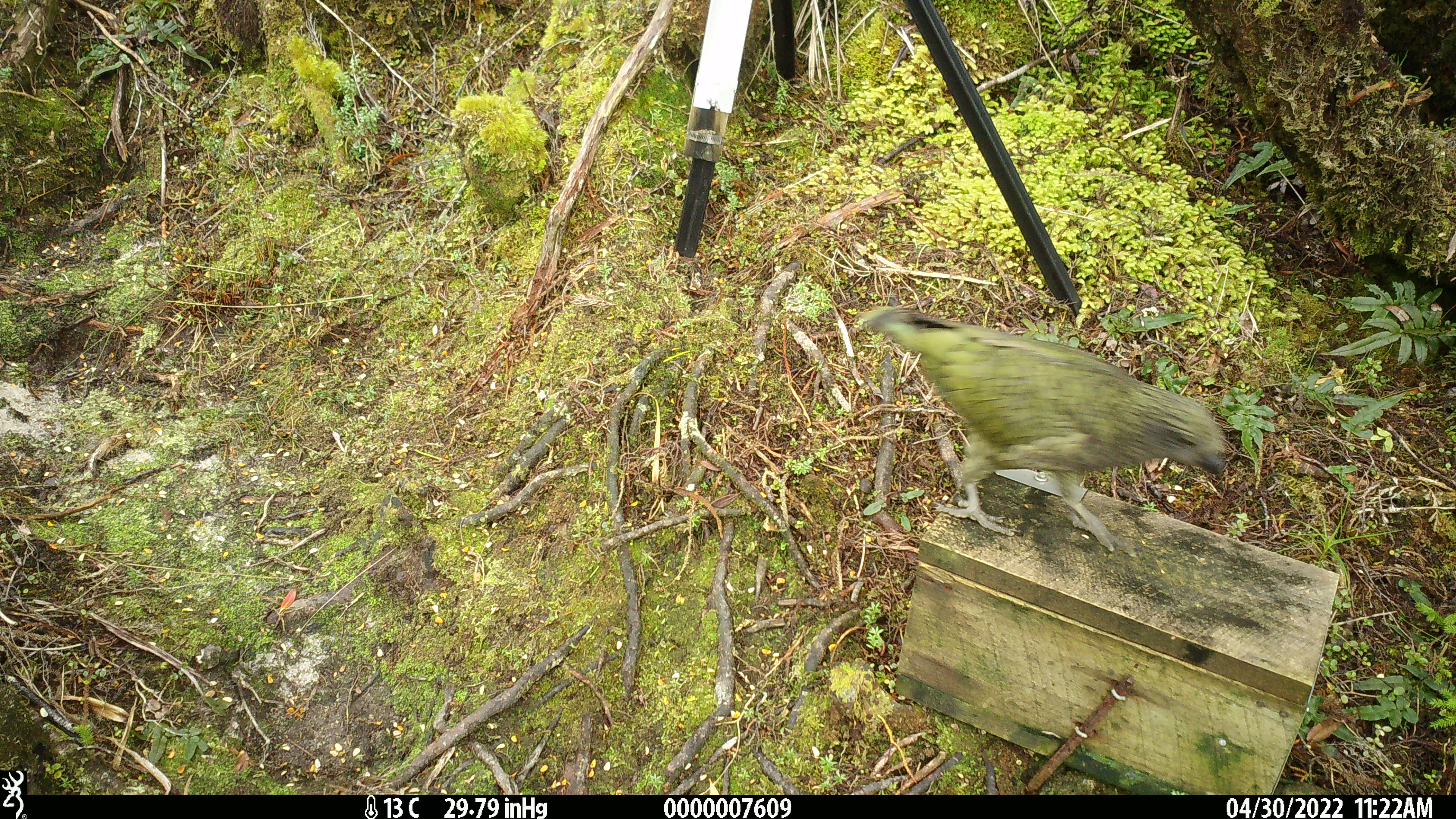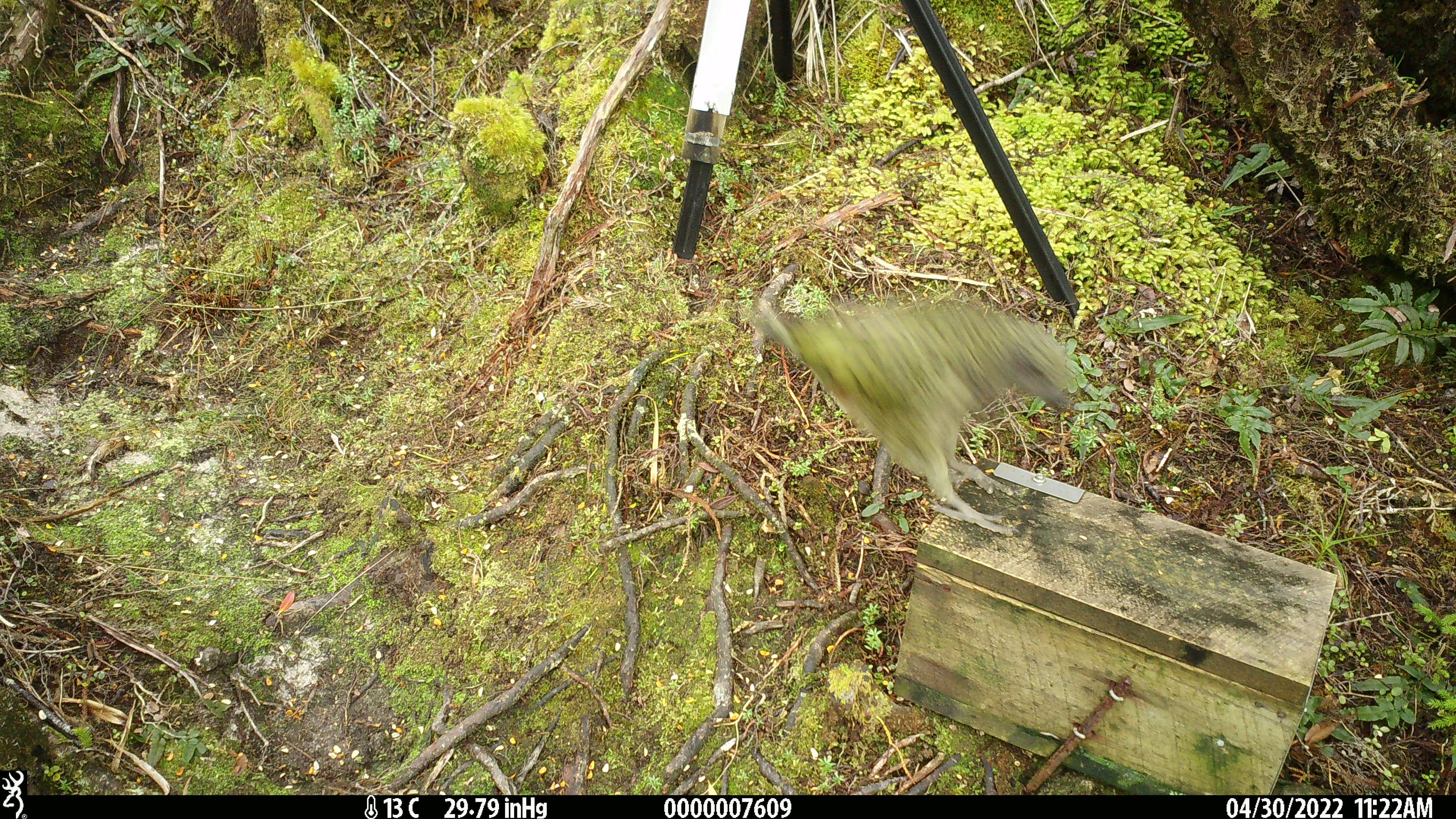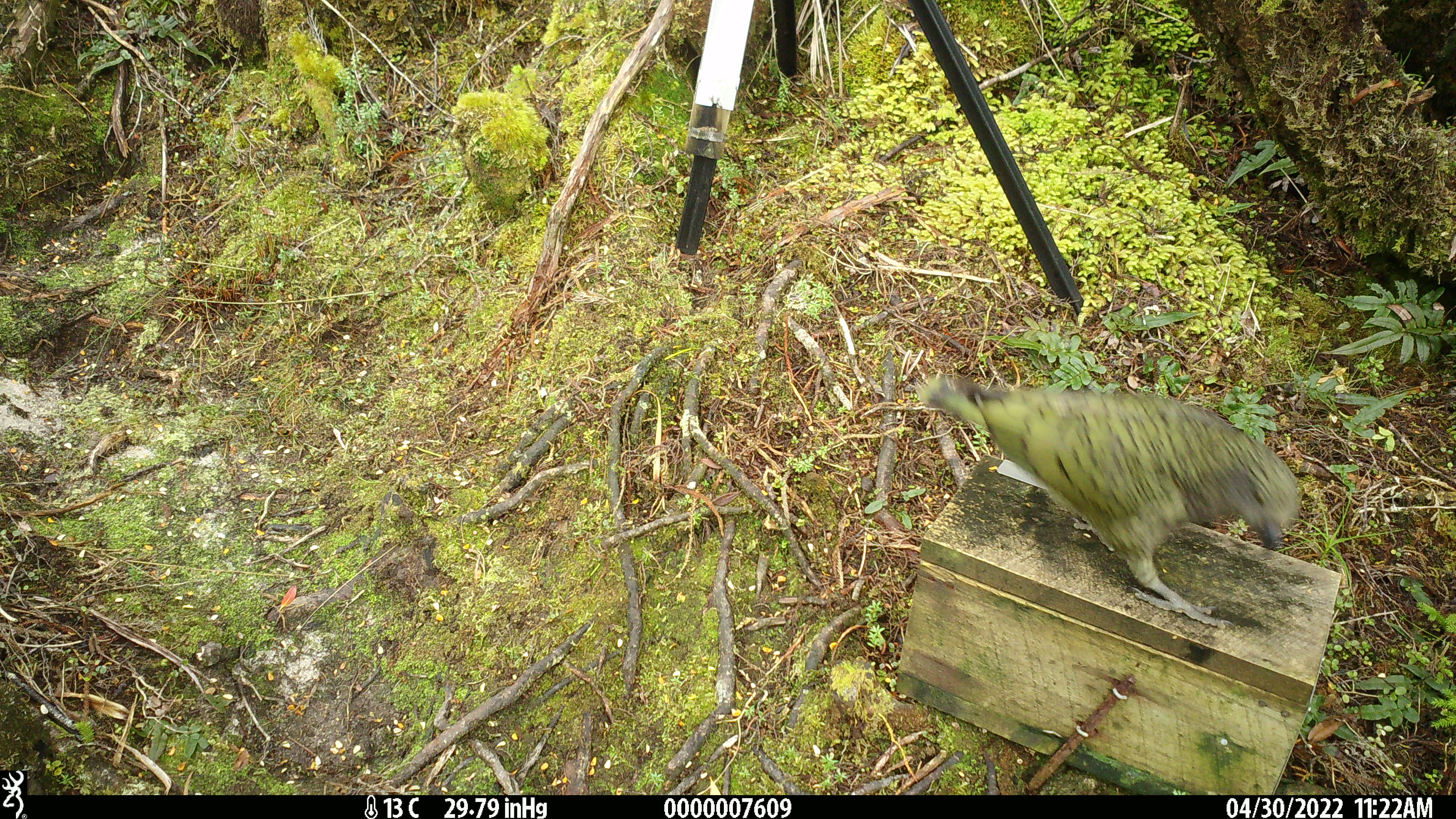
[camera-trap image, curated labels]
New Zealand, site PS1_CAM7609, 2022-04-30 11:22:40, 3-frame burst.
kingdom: Animalia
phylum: Chordata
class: Aves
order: Psittaciformes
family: Strigopidae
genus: Nestor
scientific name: Nestor notabilis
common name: kea